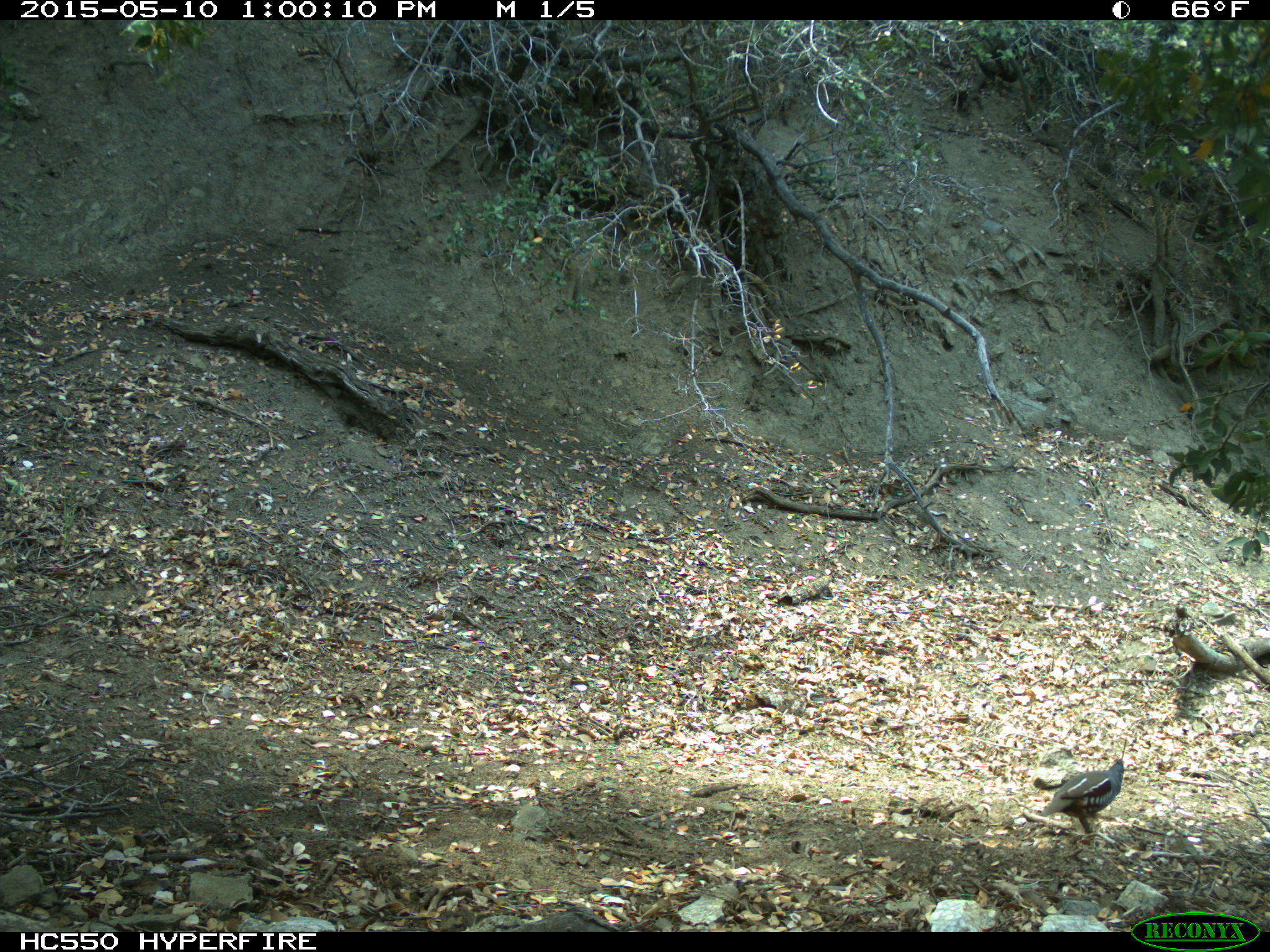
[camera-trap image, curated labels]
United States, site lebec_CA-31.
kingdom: Animalia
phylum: Chordata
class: Aves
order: Galliformes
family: Odontophoridae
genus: Callipepla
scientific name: Callipepla californica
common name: california quail